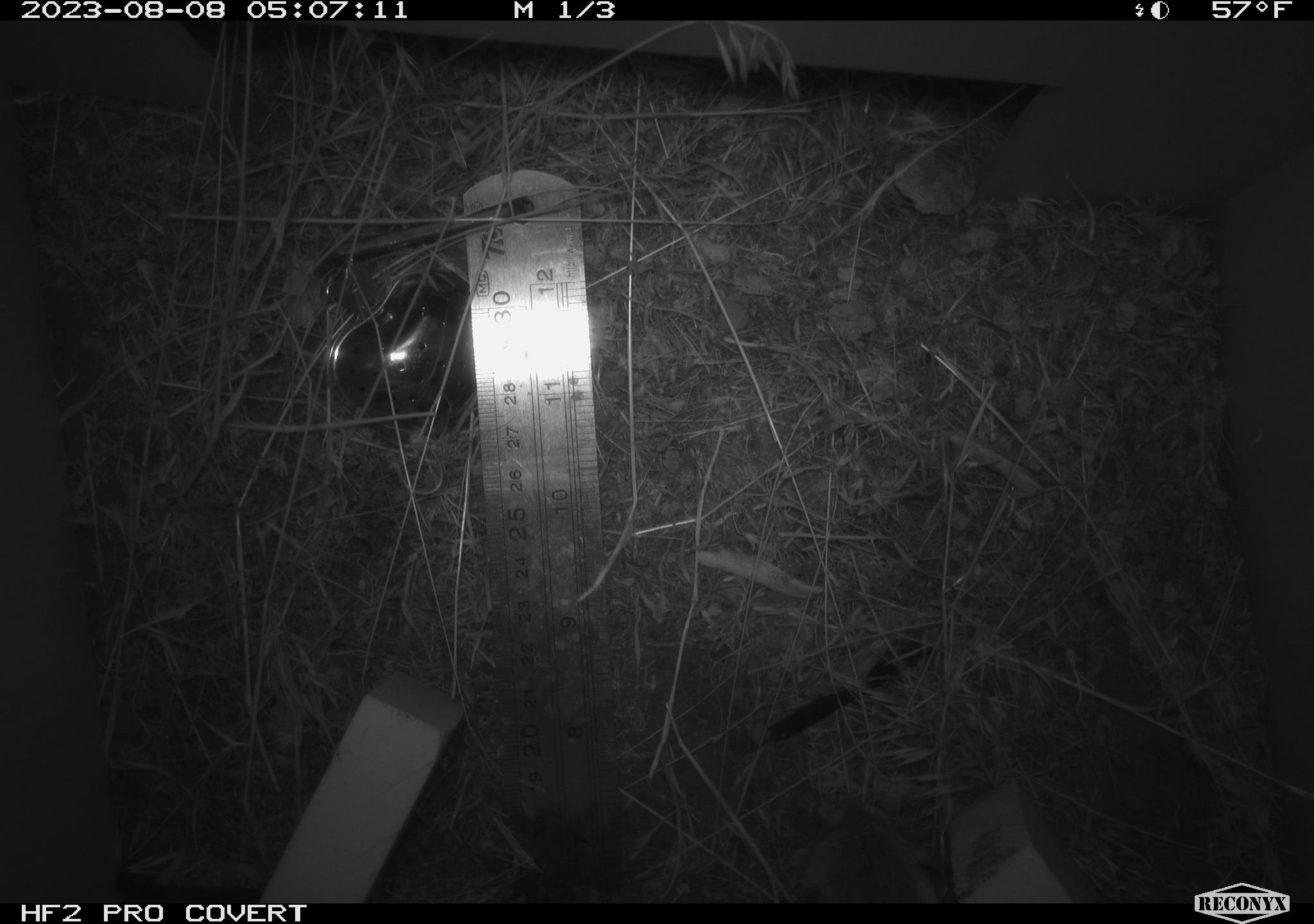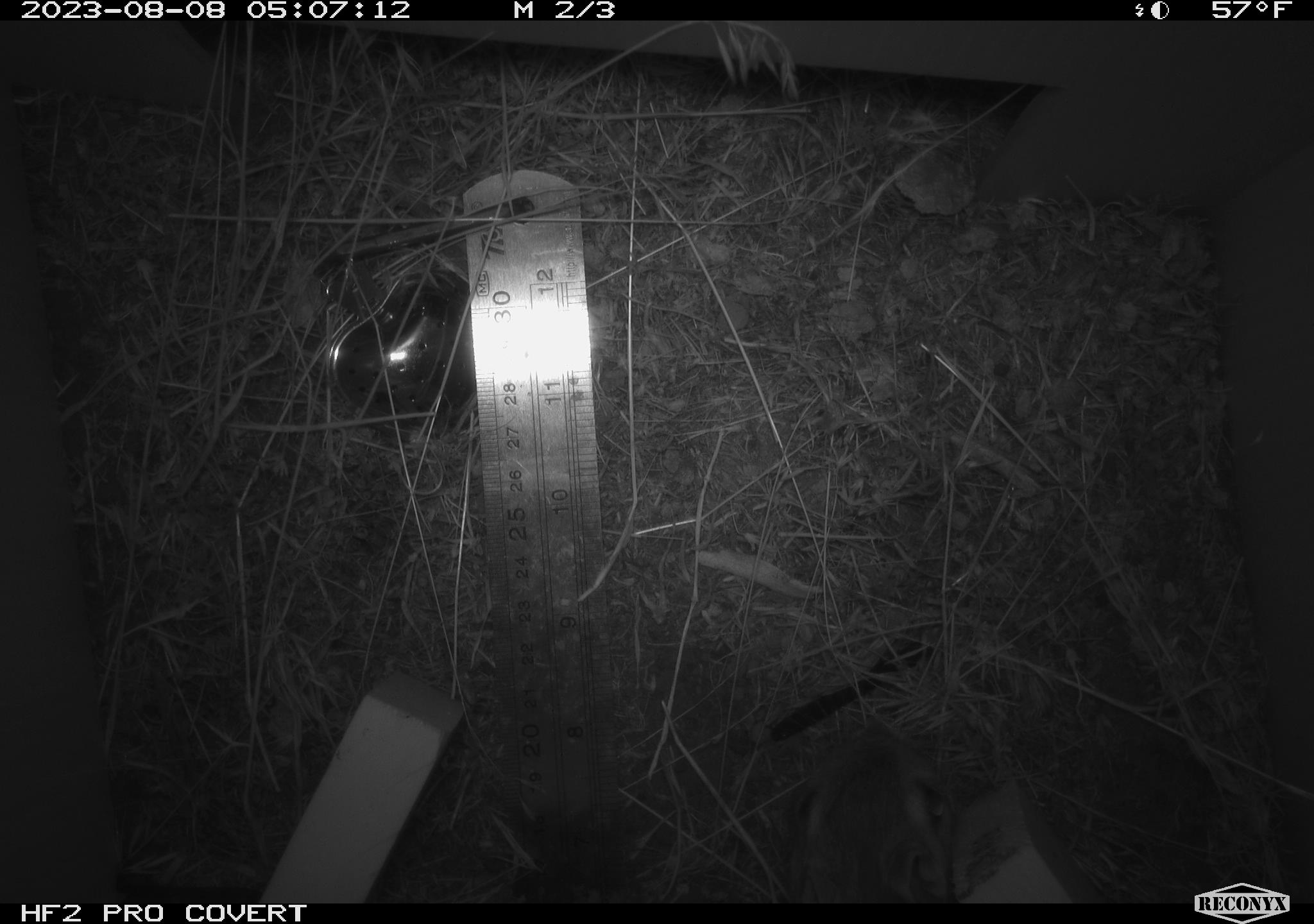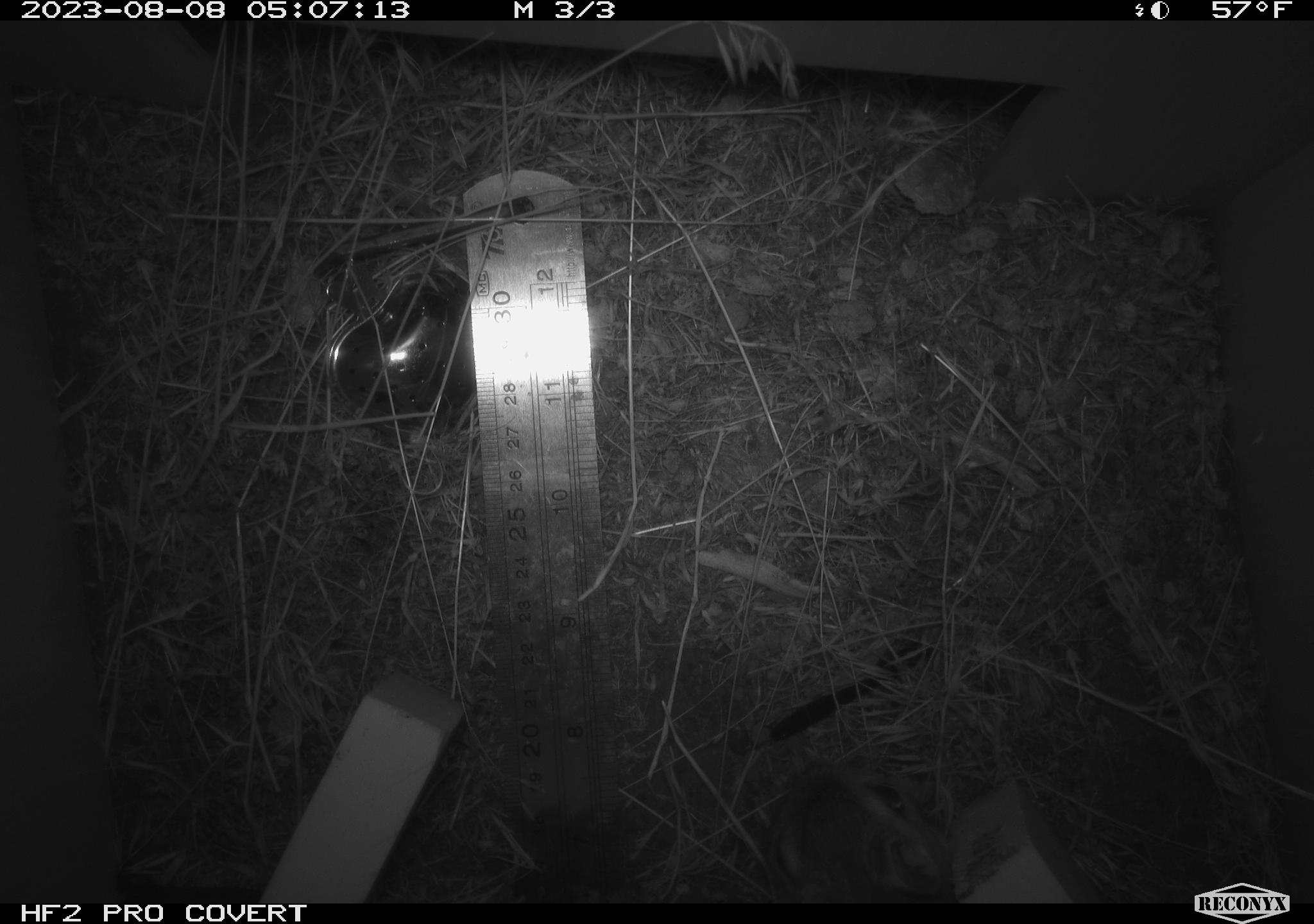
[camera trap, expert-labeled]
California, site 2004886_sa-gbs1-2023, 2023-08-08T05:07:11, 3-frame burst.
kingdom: Animalia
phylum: Chordata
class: Mammalia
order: Rodentia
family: Heteromyidae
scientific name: Heteromyidae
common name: kangaroo rats and pocket mice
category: heteromyidae family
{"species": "heteromyidae family (kangaroo rats and pocket mice) (Heteromyidae)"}